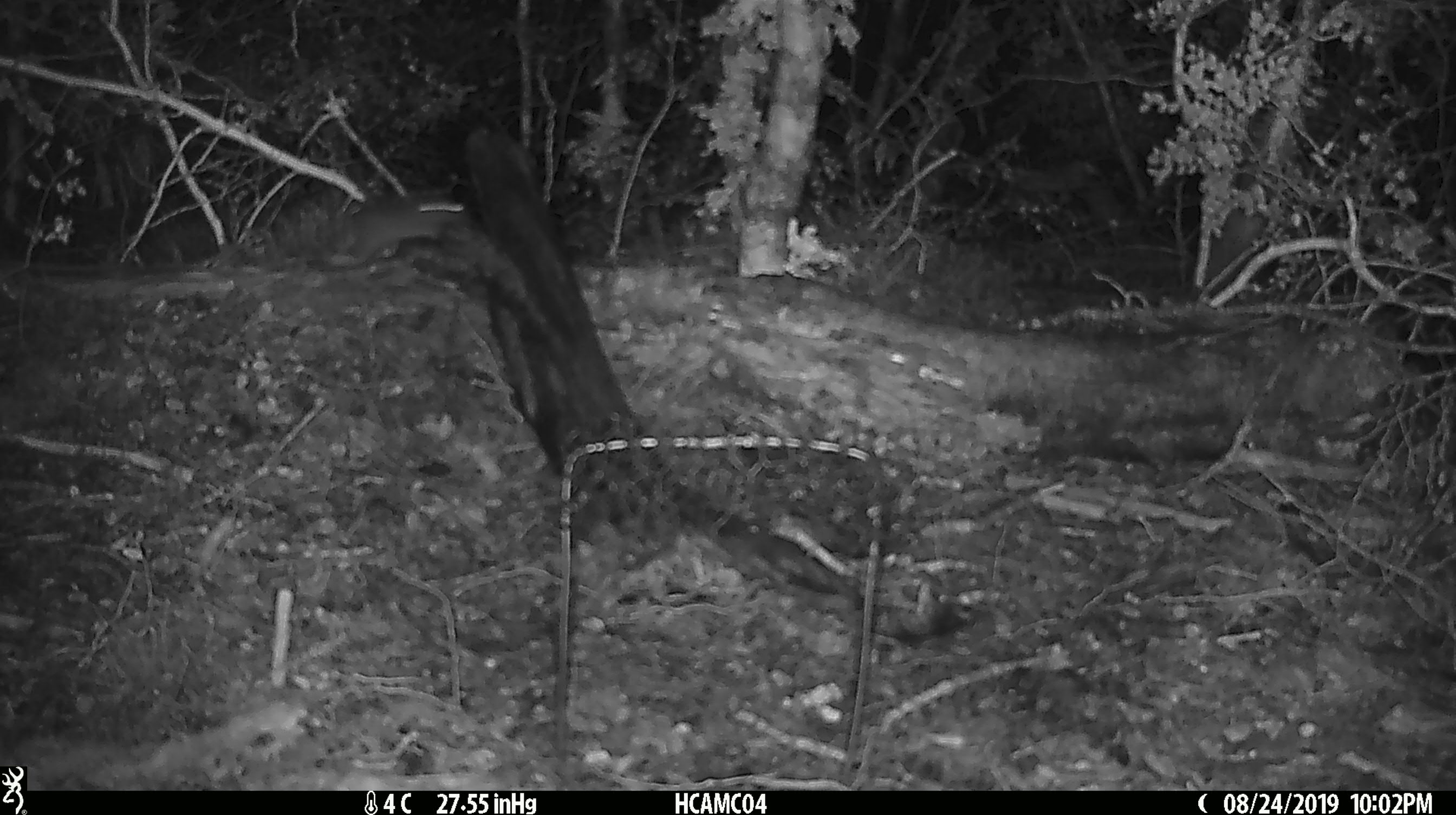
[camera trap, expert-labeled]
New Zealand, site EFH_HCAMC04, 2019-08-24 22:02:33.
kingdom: Animalia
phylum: Chordata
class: Mammalia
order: Rodentia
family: Muridae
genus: Mus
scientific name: Mus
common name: mouse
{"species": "mouse (Mus)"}